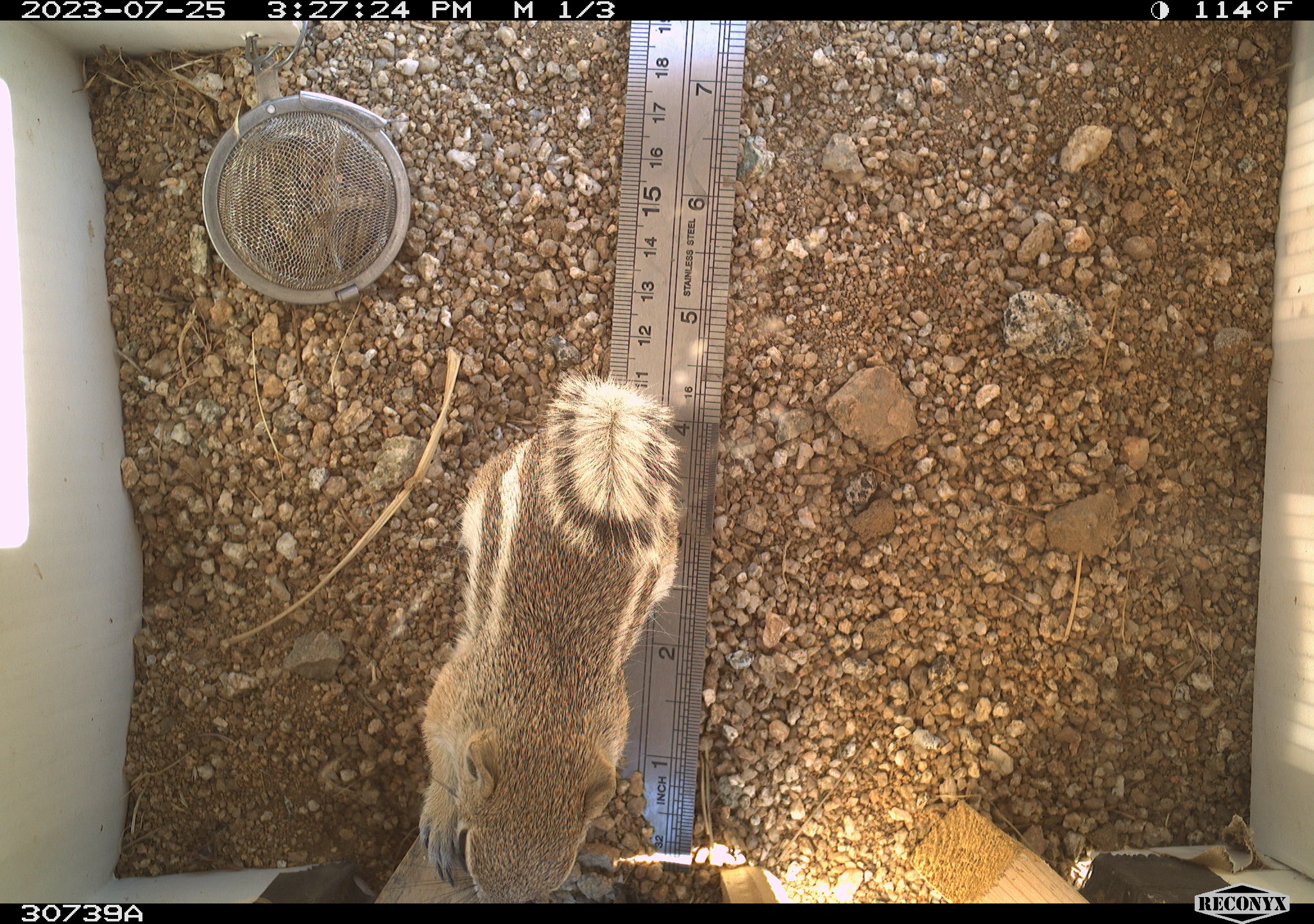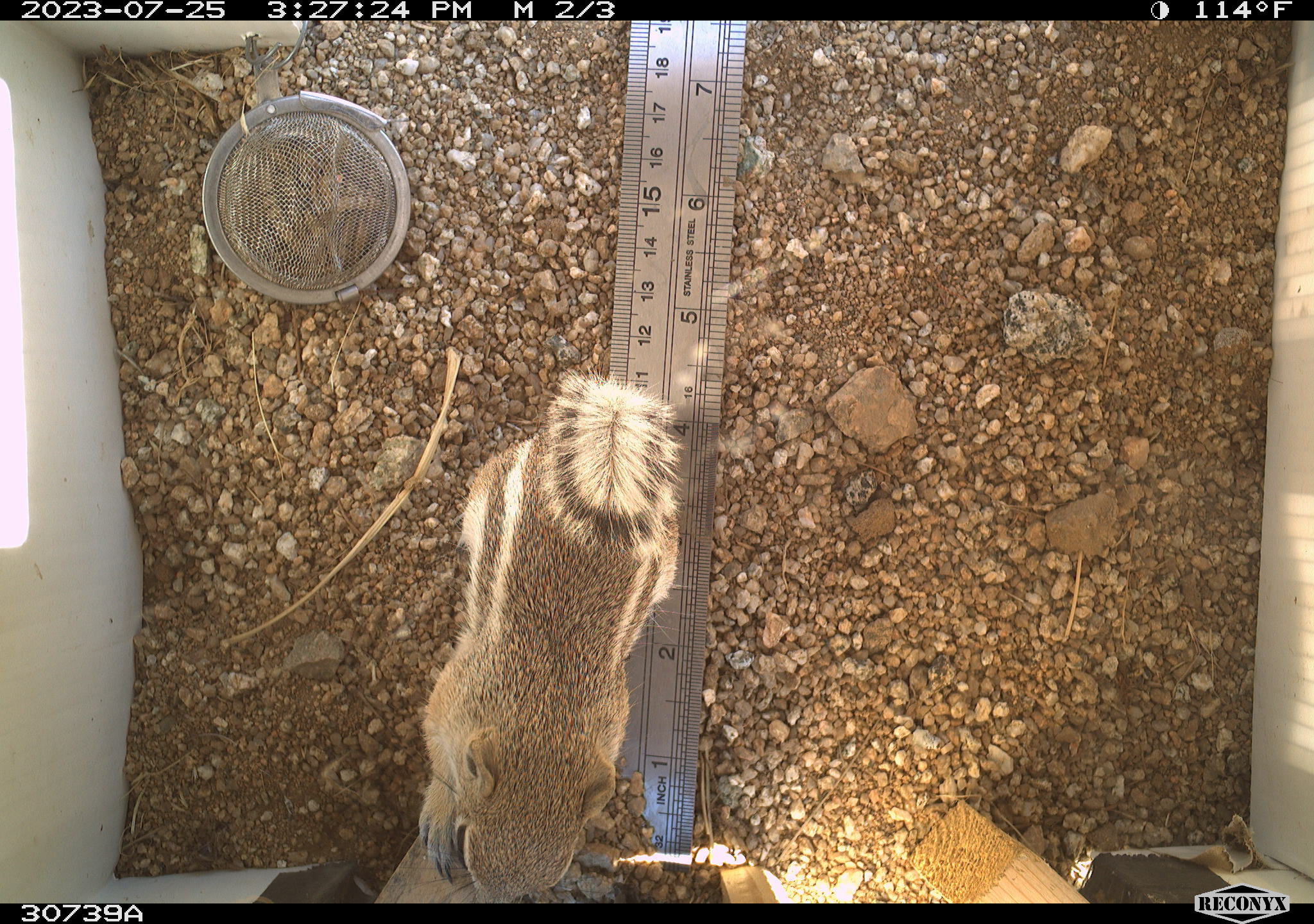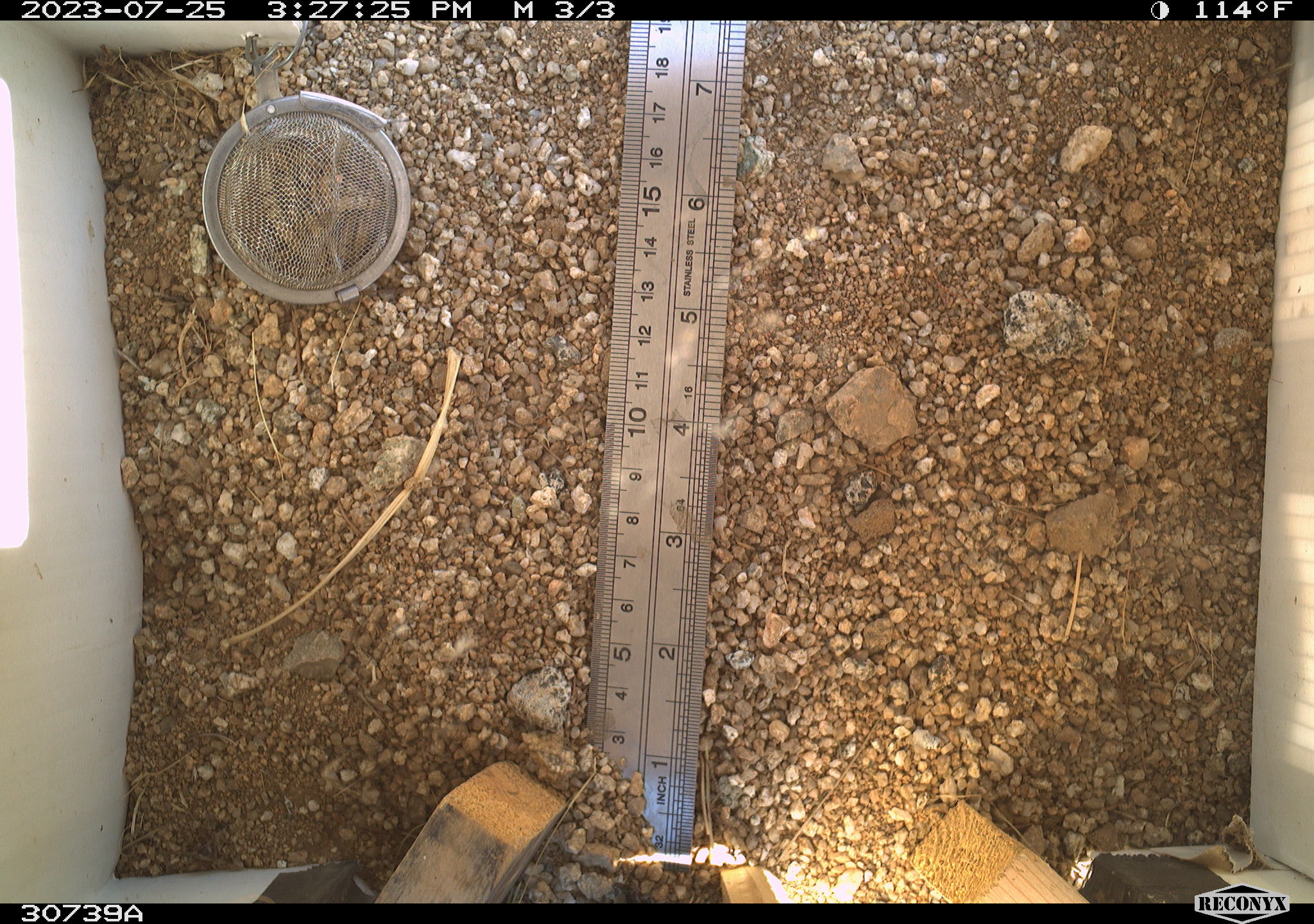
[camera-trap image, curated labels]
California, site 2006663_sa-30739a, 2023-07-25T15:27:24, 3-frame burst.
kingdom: Animalia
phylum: Chordata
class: Mammalia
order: Rodentia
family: Sciuridae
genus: Ammospermophilus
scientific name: Ammospermophilus leucurus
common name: white-tailed antelope squirrel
White-tailed antelope squirrel (Ammospermophilus leucurus).